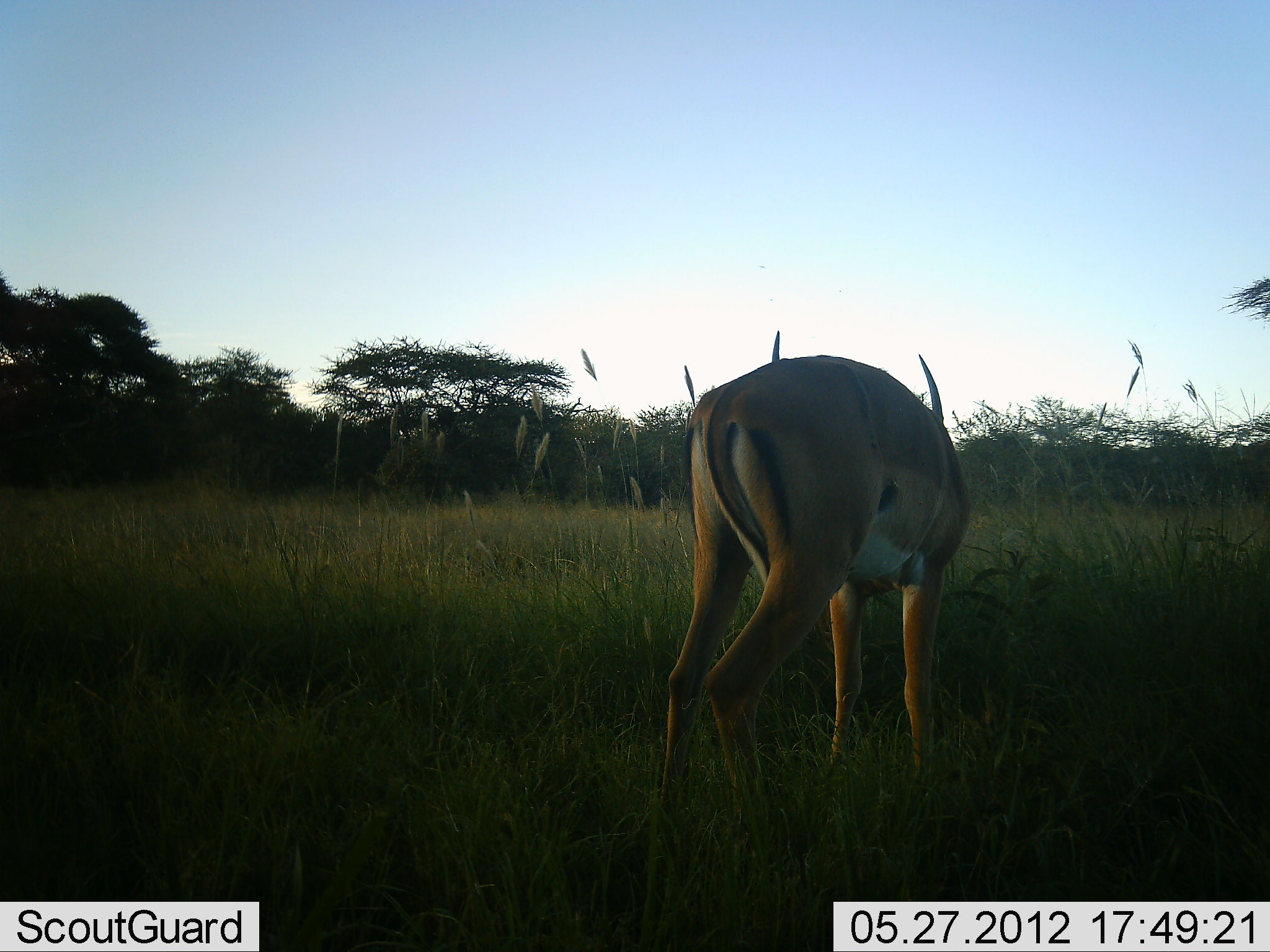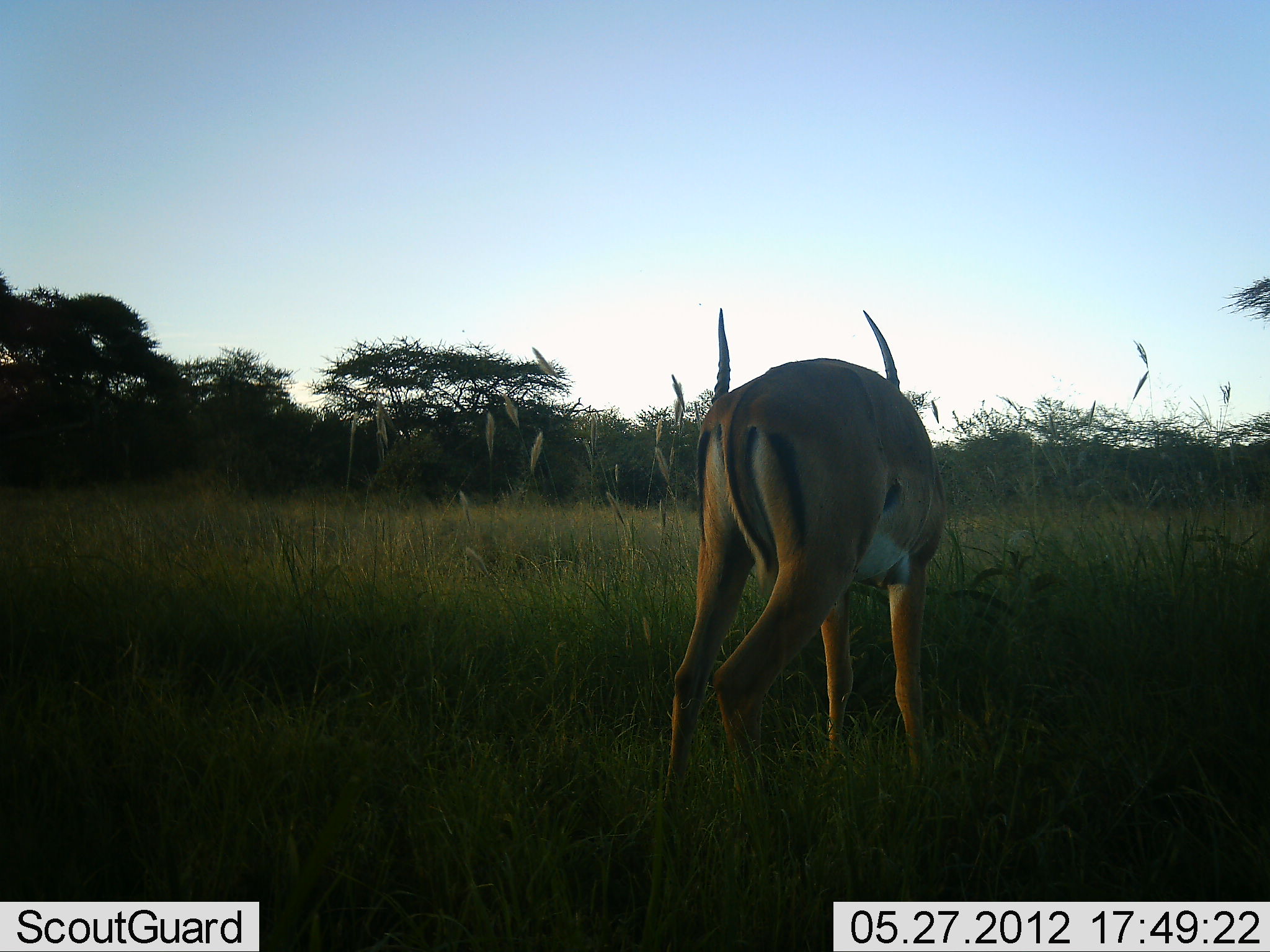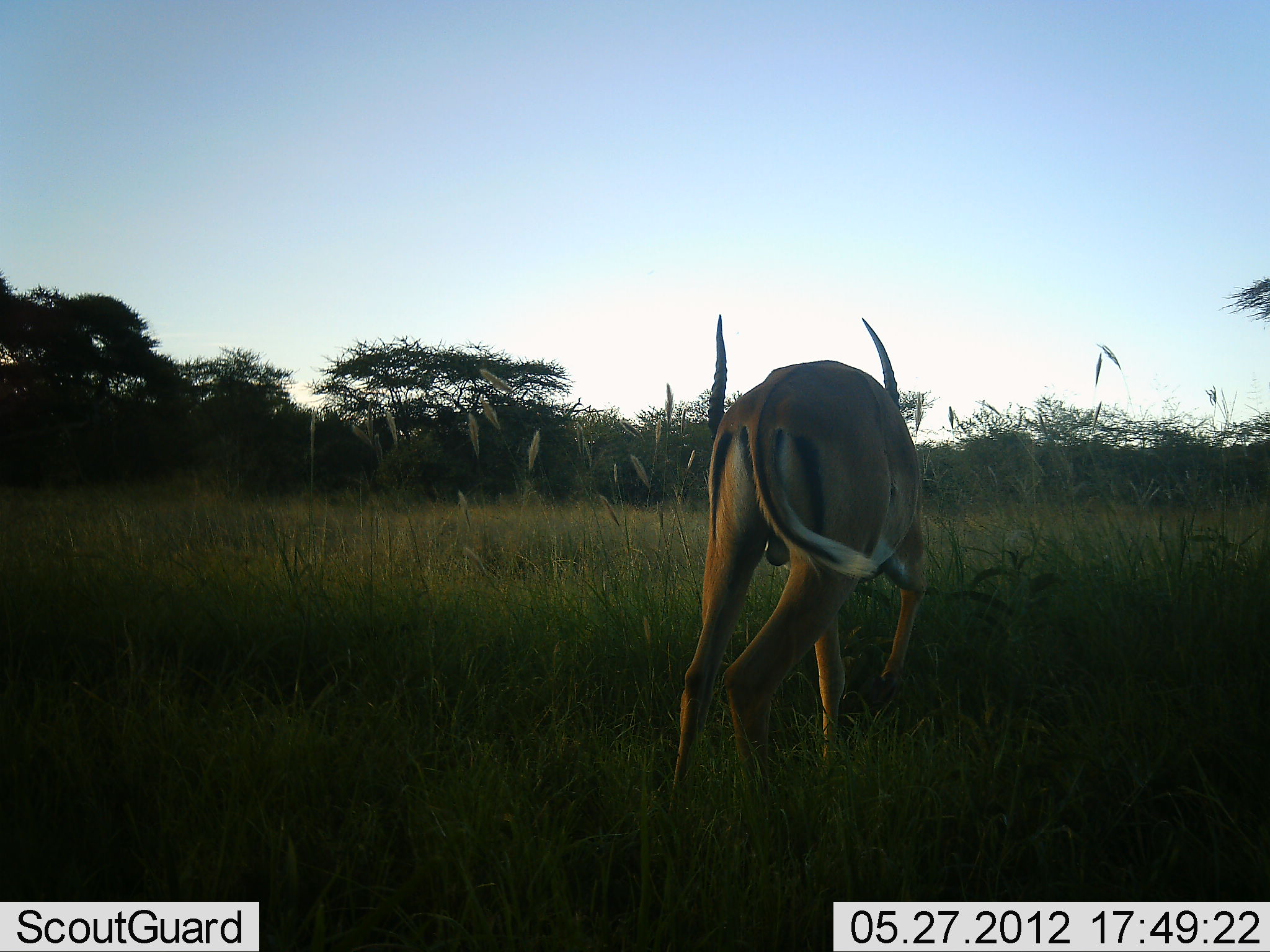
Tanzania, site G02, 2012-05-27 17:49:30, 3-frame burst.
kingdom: Animalia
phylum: Chordata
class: Mammalia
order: Artiodactyla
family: Bovidae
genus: Aepyceros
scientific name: Aepyceros melampus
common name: impala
Impala (Aepyceros melampus), count 1. Behavior (volunteer vote fractions): standing 60%, resting 0%, moving 0%, interacting 0%. Young present (vote fraction): 0%. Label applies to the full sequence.